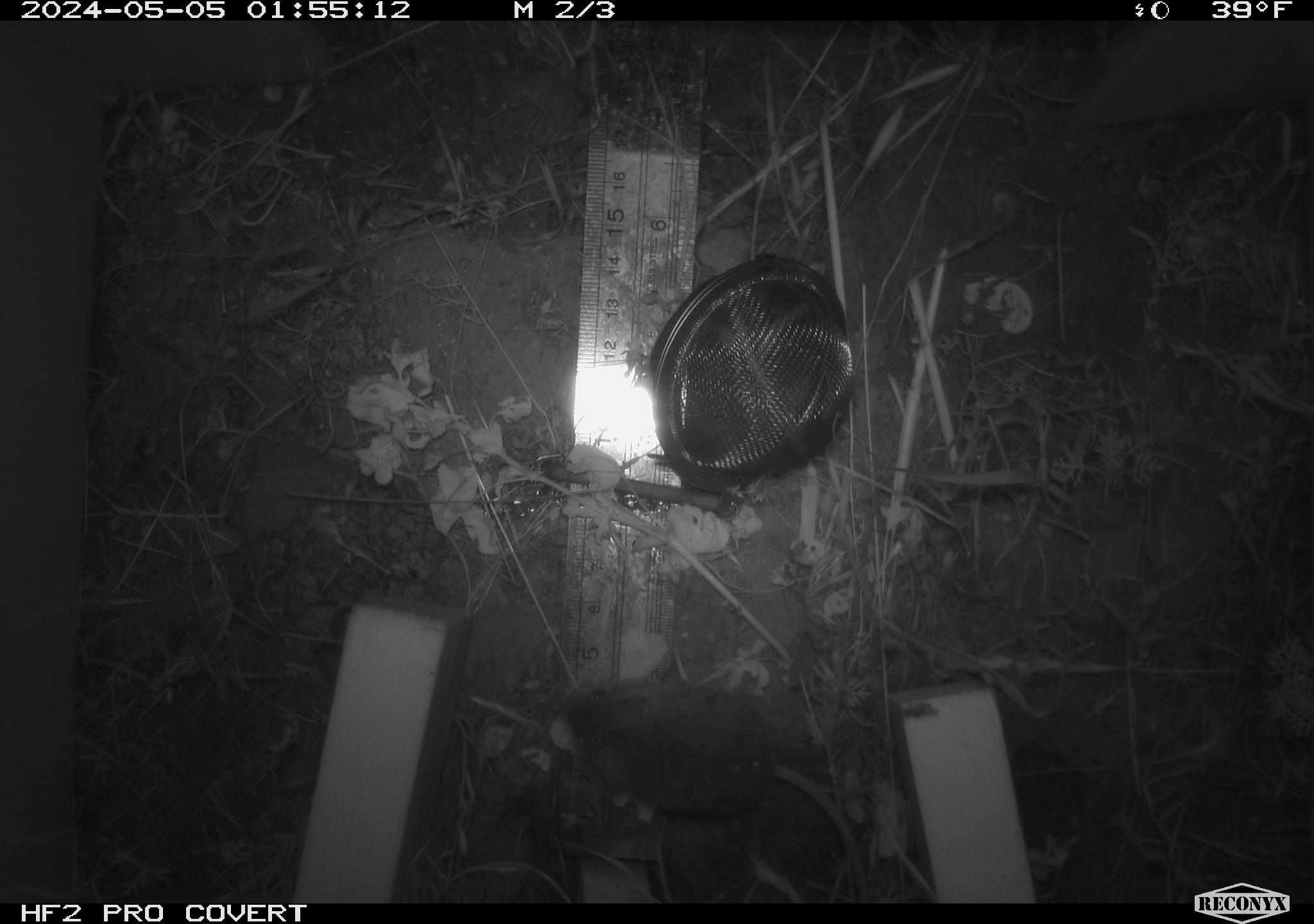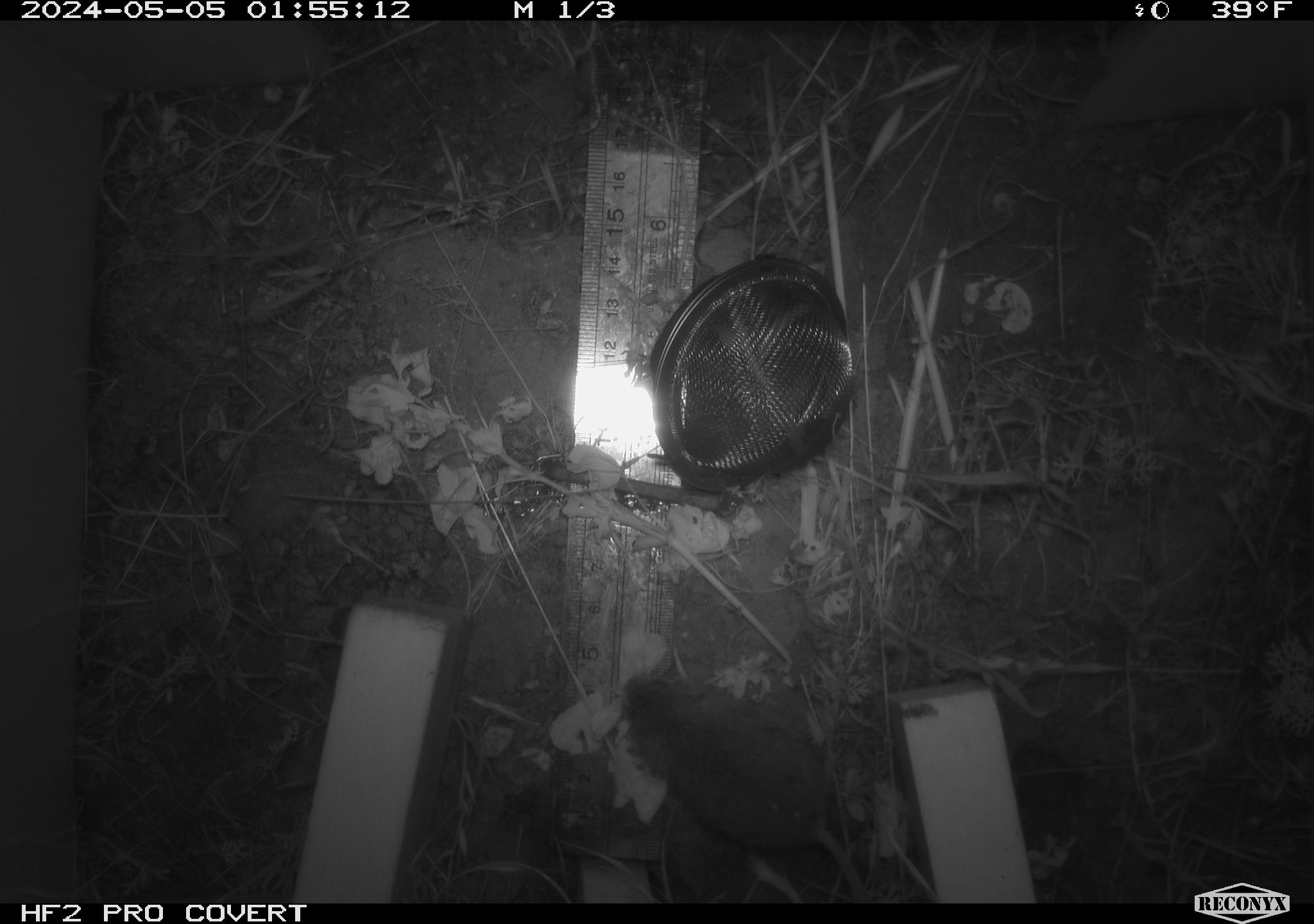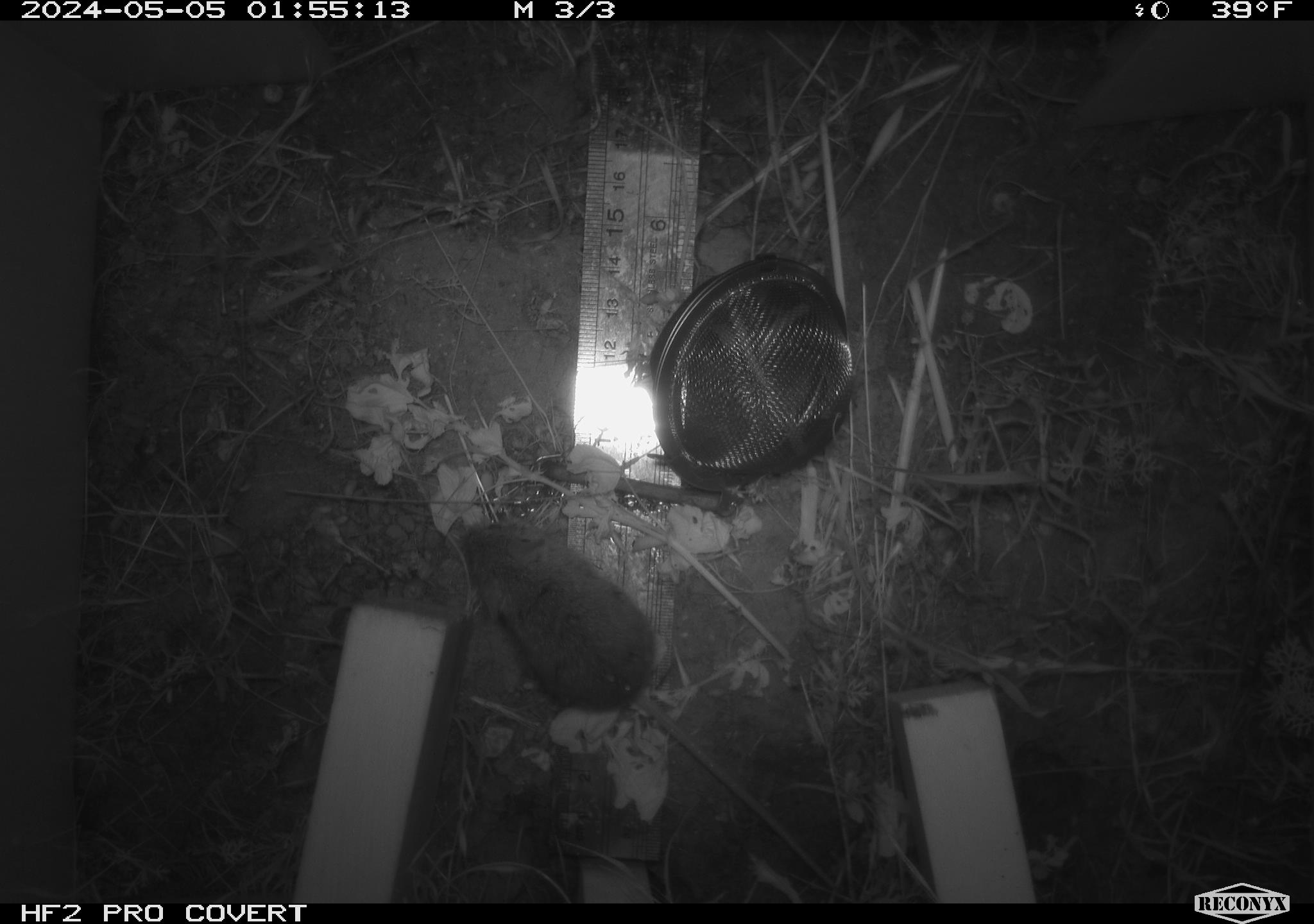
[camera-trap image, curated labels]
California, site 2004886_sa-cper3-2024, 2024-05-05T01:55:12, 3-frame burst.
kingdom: Animalia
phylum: Chordata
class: Mammalia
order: Rodentia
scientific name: Rodentia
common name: rodent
Rodent (Rodentia).